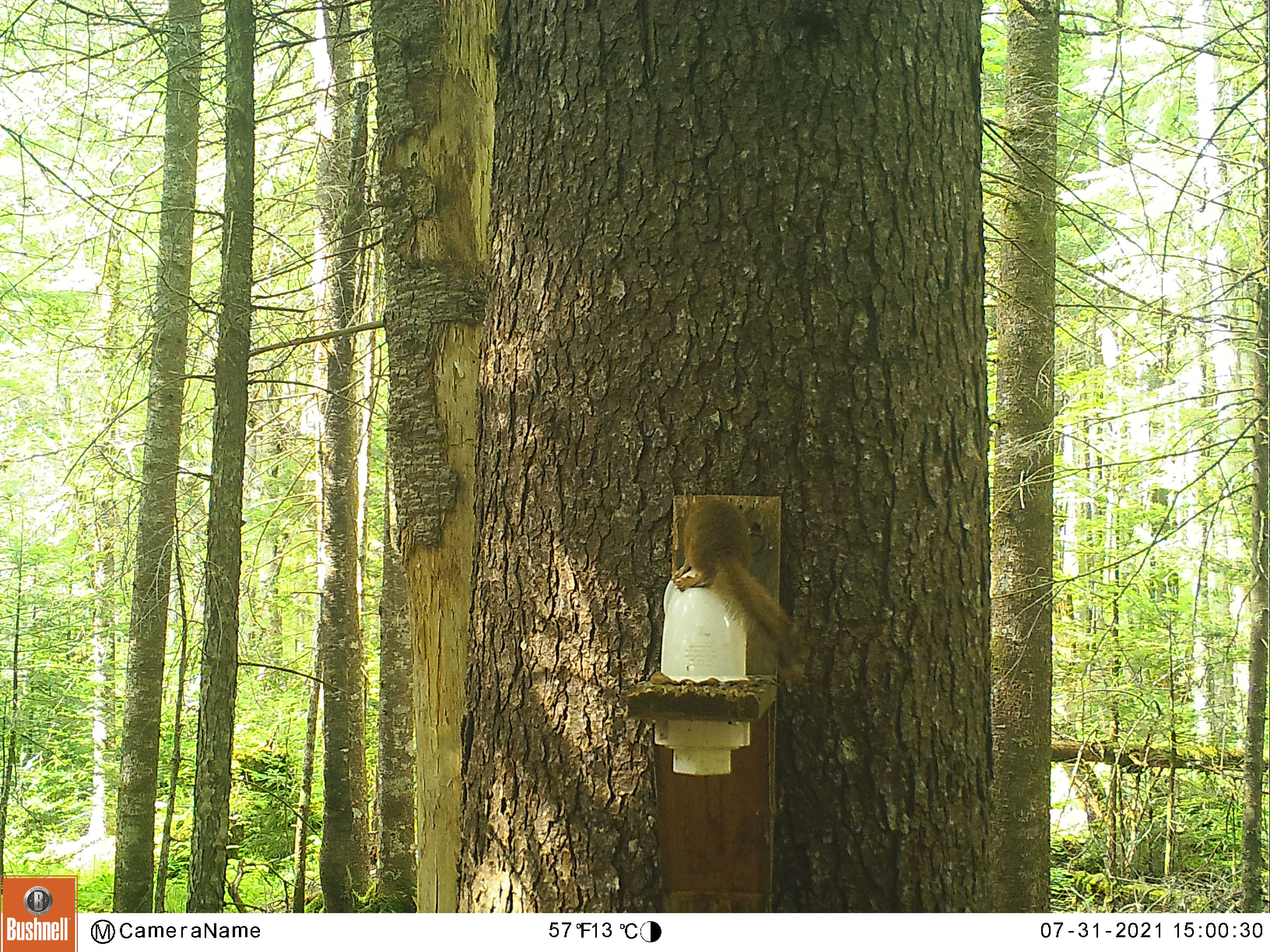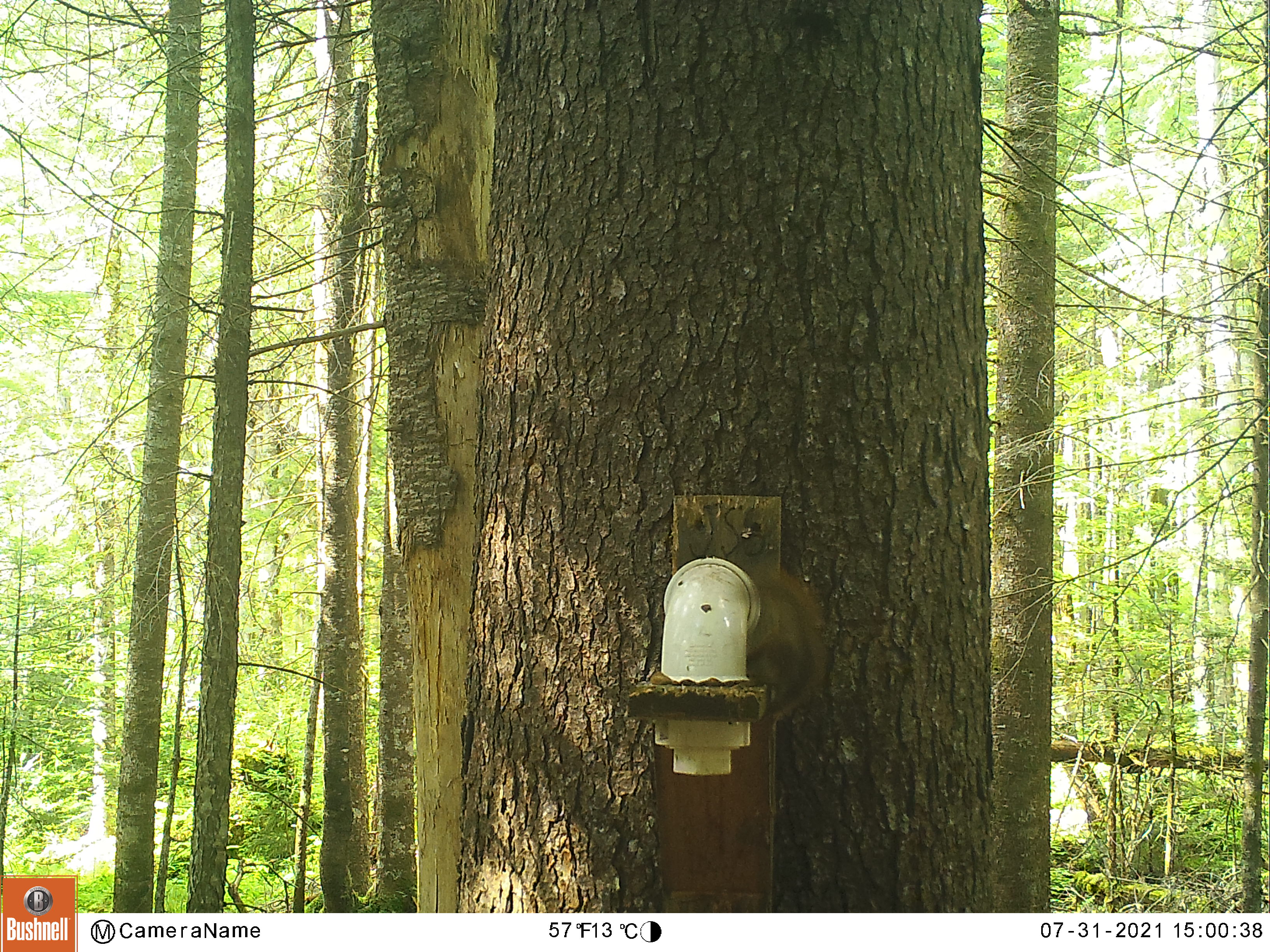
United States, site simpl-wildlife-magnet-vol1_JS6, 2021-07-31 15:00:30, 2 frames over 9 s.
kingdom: Animalia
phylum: Chordata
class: Mammalia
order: Rodentia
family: Sciuridae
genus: Tamiasciurus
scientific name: Tamiasciurus hudsonicus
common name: red squirrel